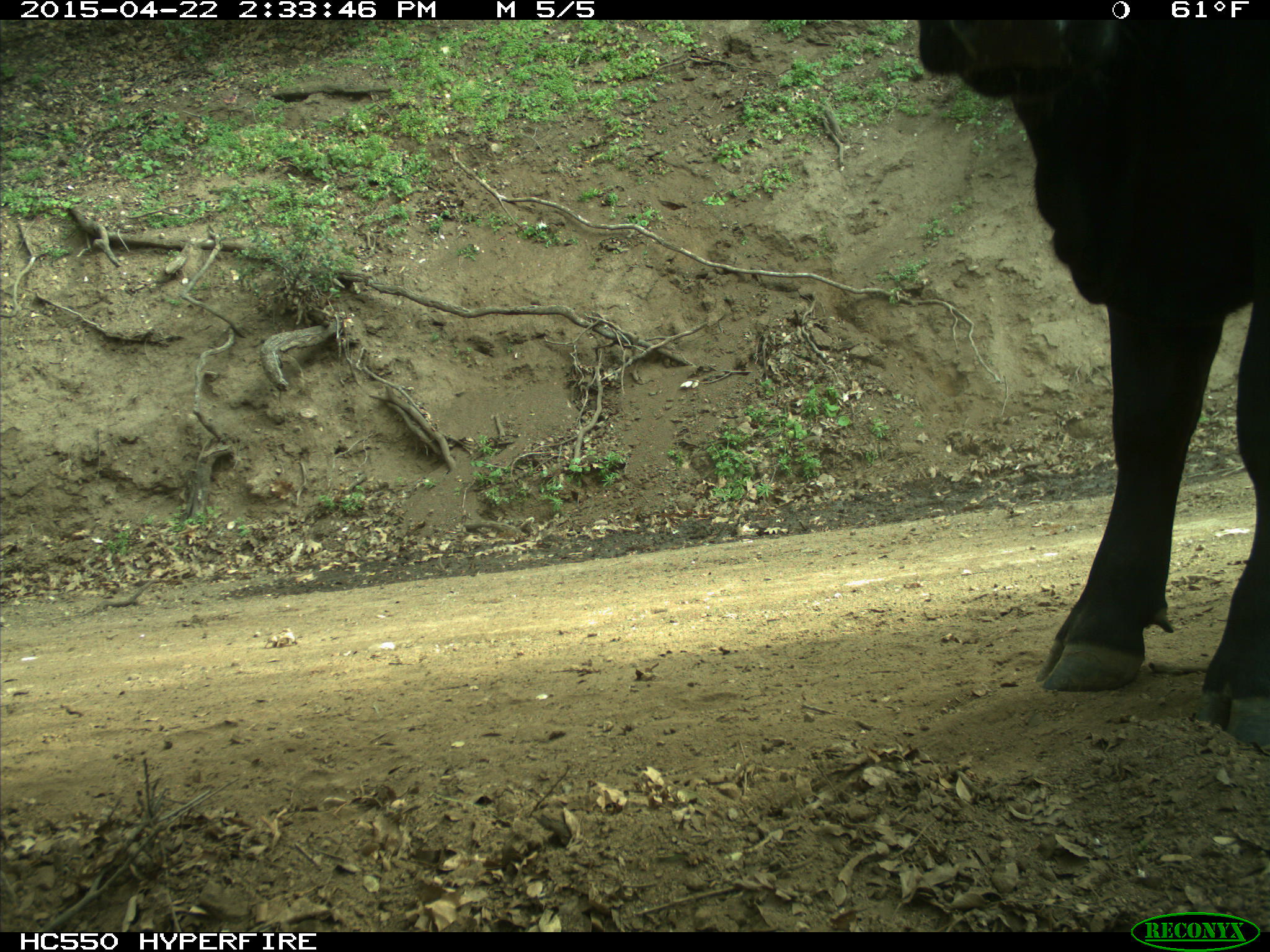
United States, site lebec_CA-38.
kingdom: Animalia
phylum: Chordata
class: Mammalia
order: Artiodactyla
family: Bovidae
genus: Bos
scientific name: Bos taurus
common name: domestic cow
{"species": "Bos taurus (domestic cow)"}